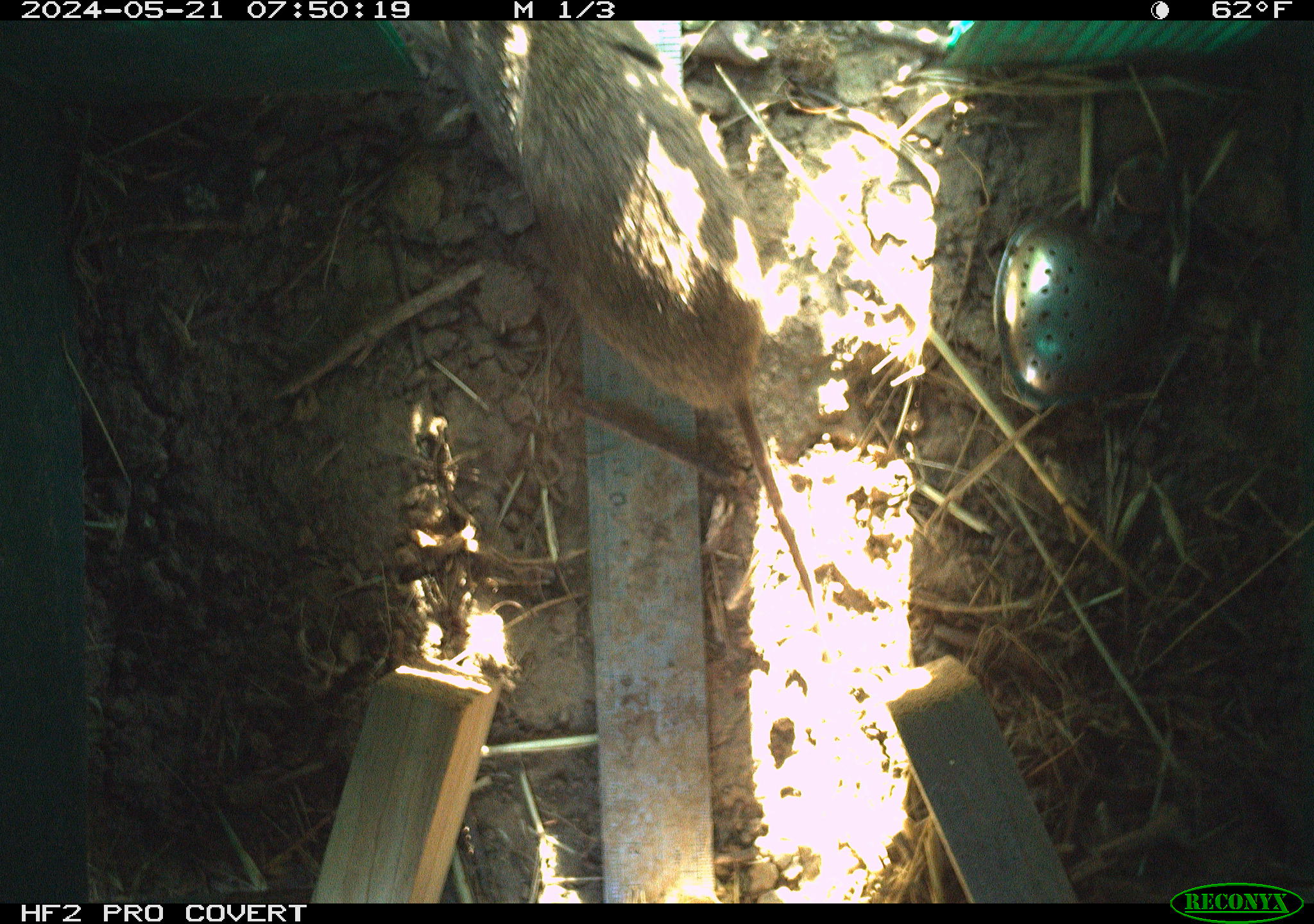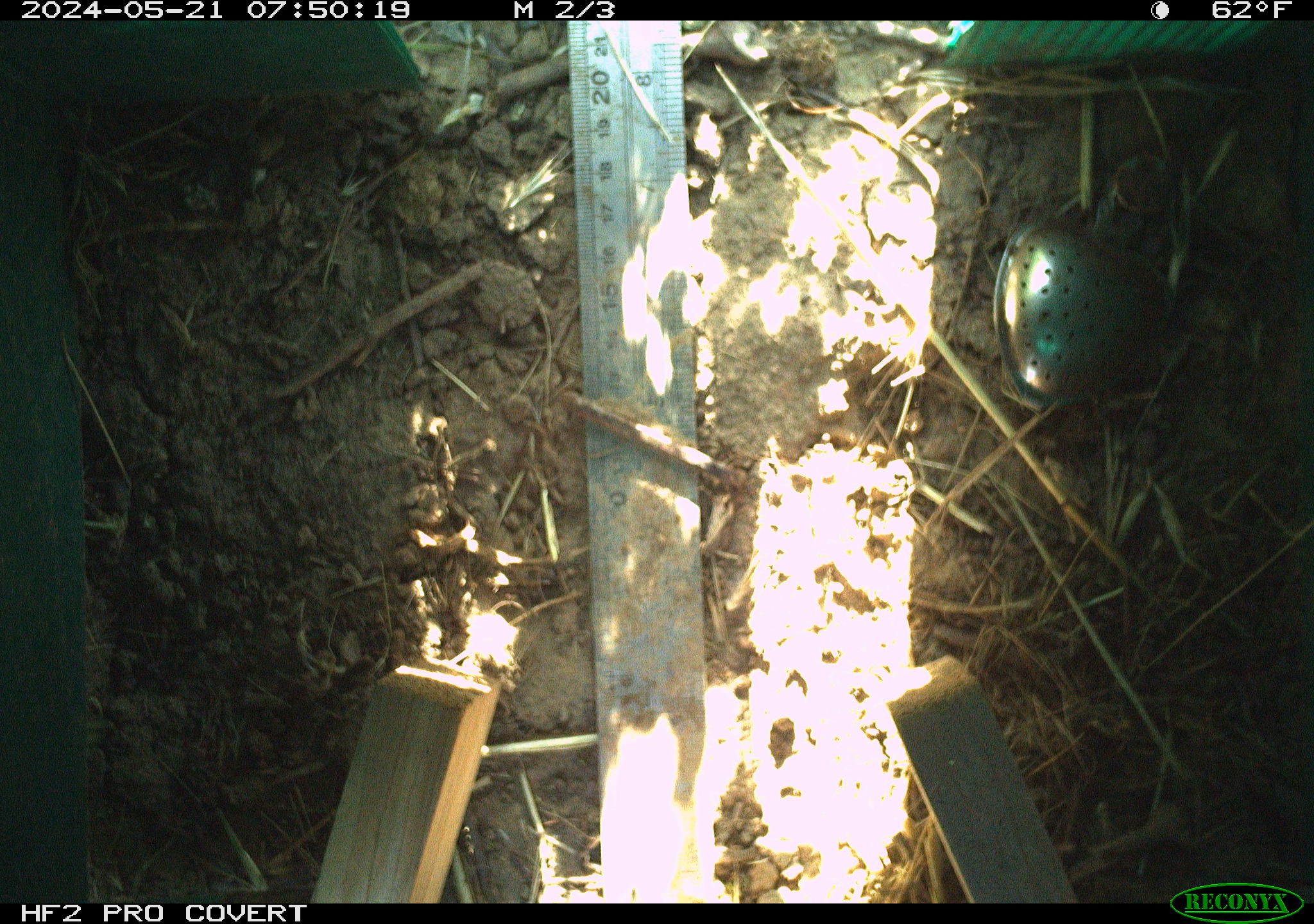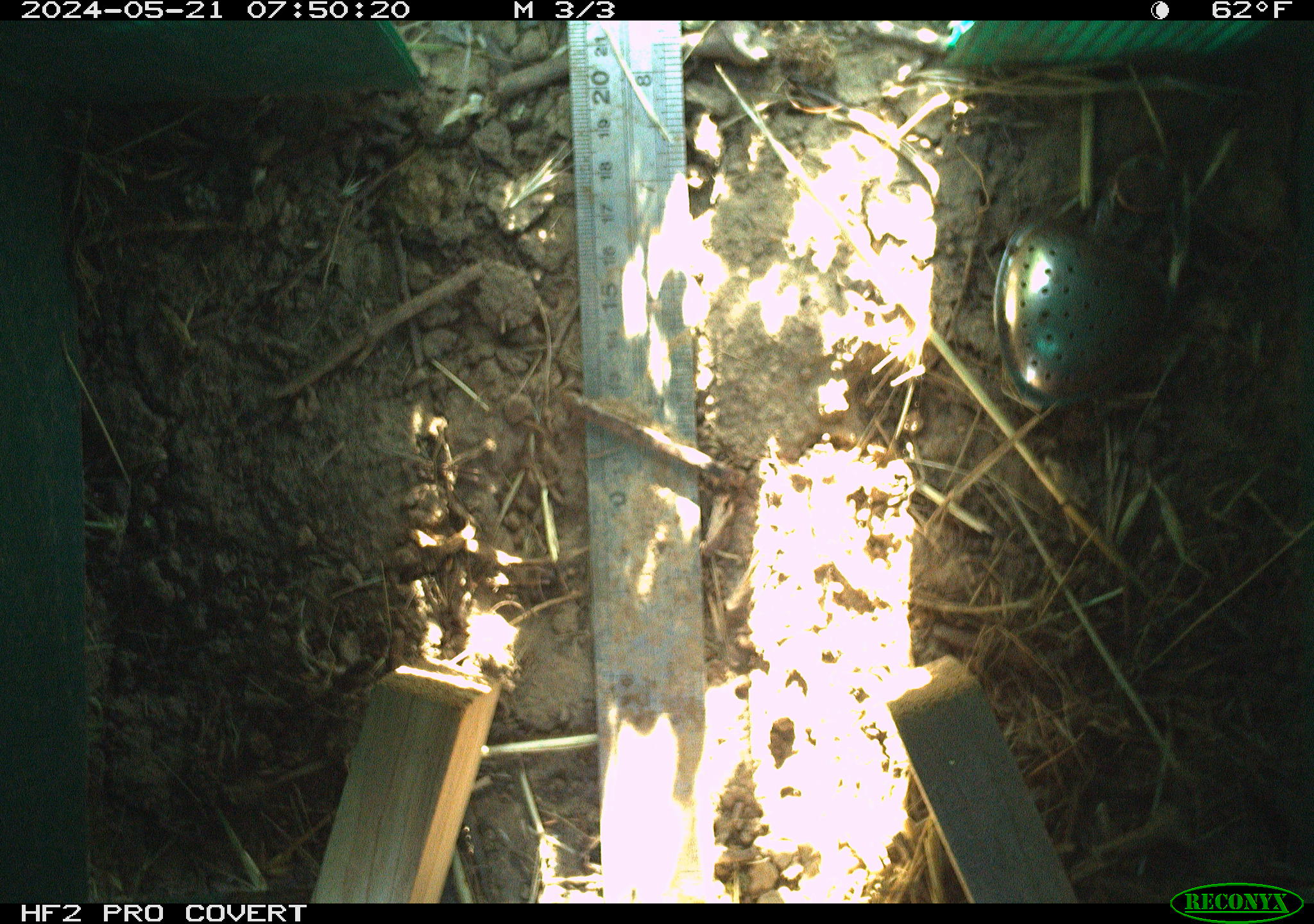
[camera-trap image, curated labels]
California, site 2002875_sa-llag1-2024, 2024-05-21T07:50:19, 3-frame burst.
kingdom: Animalia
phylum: Chordata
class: Mammalia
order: Rodentia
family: Cricetidae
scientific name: Arvicolinae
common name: voles, lemmings, and muskrats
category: arvicolinae subfamily